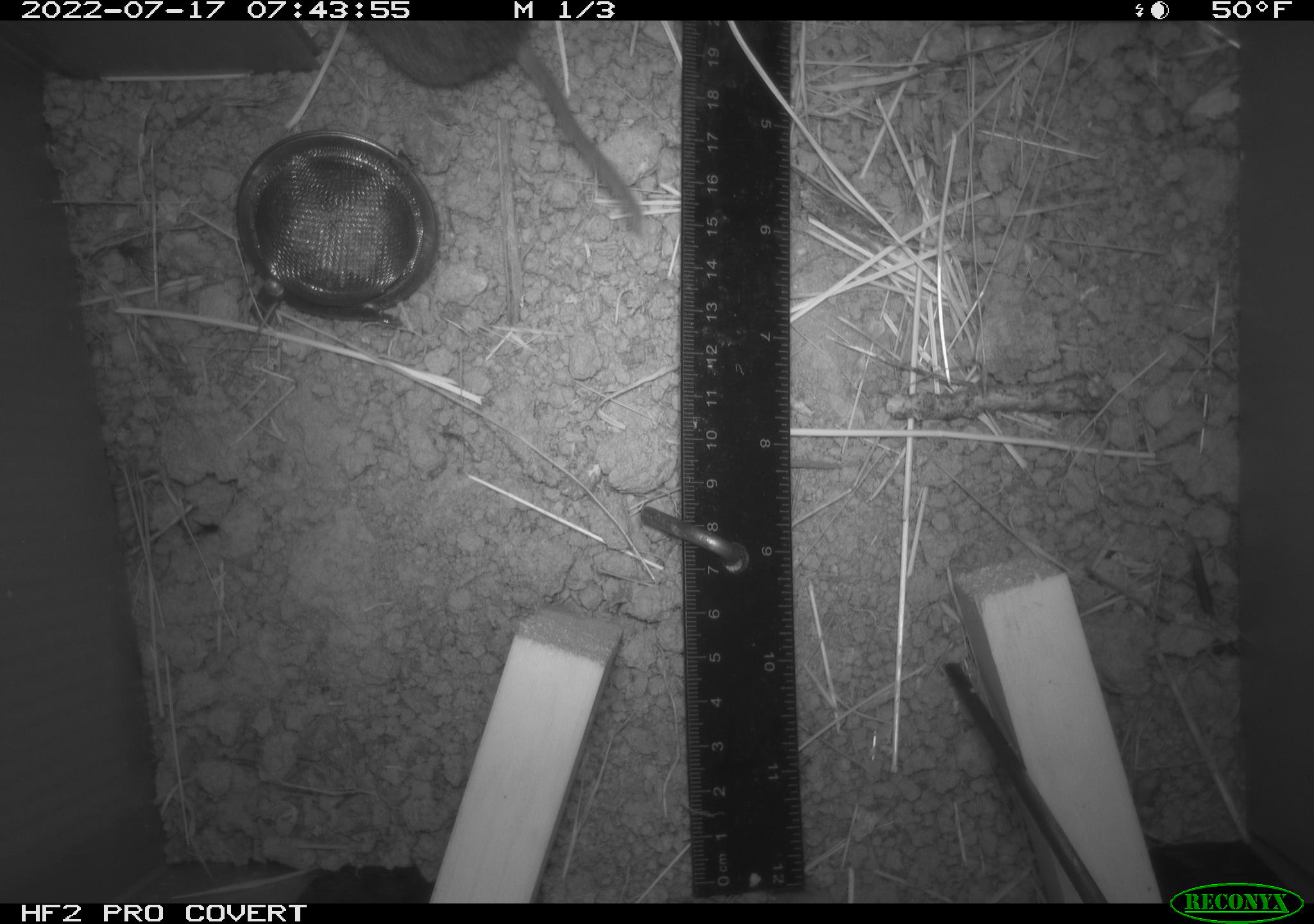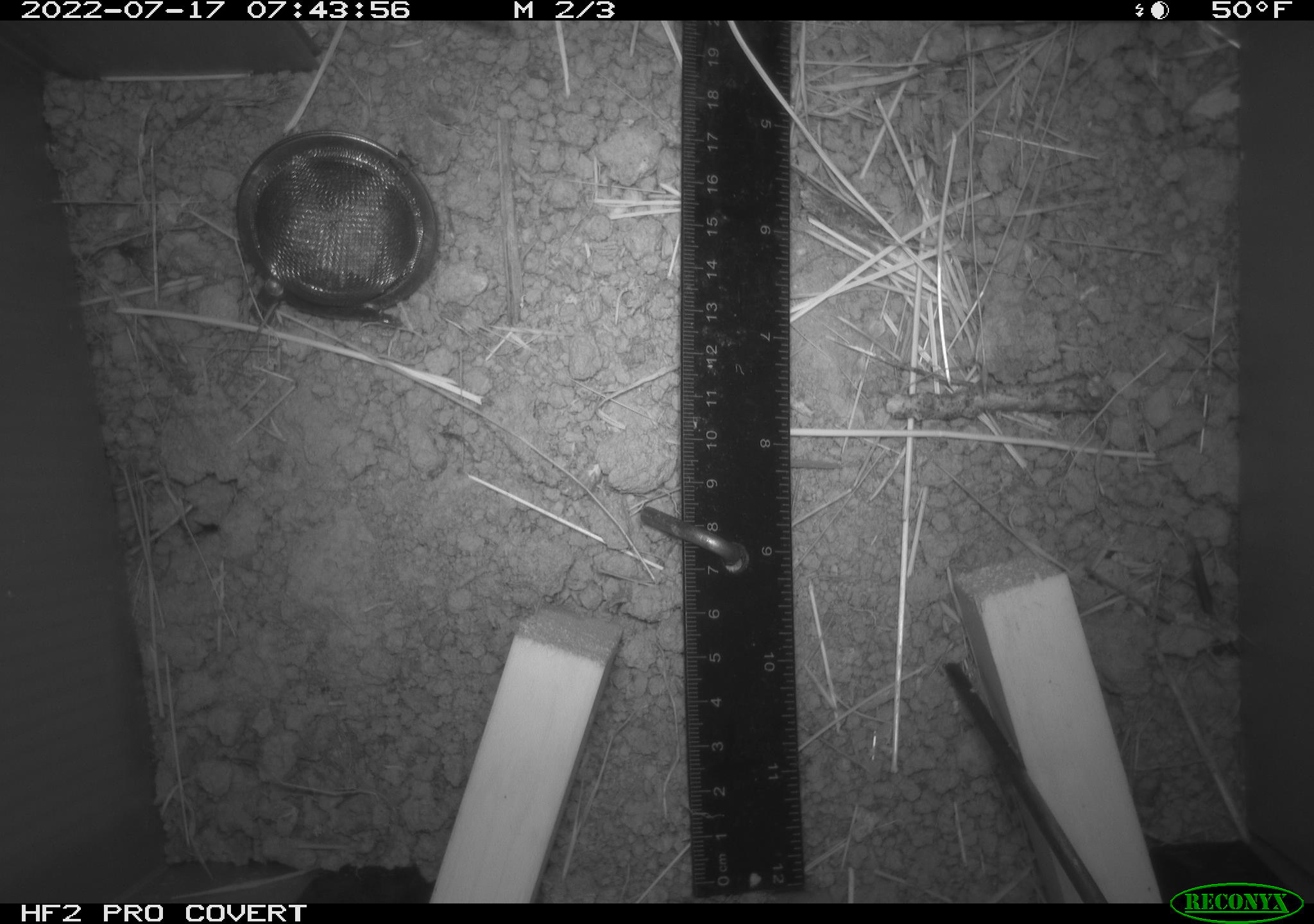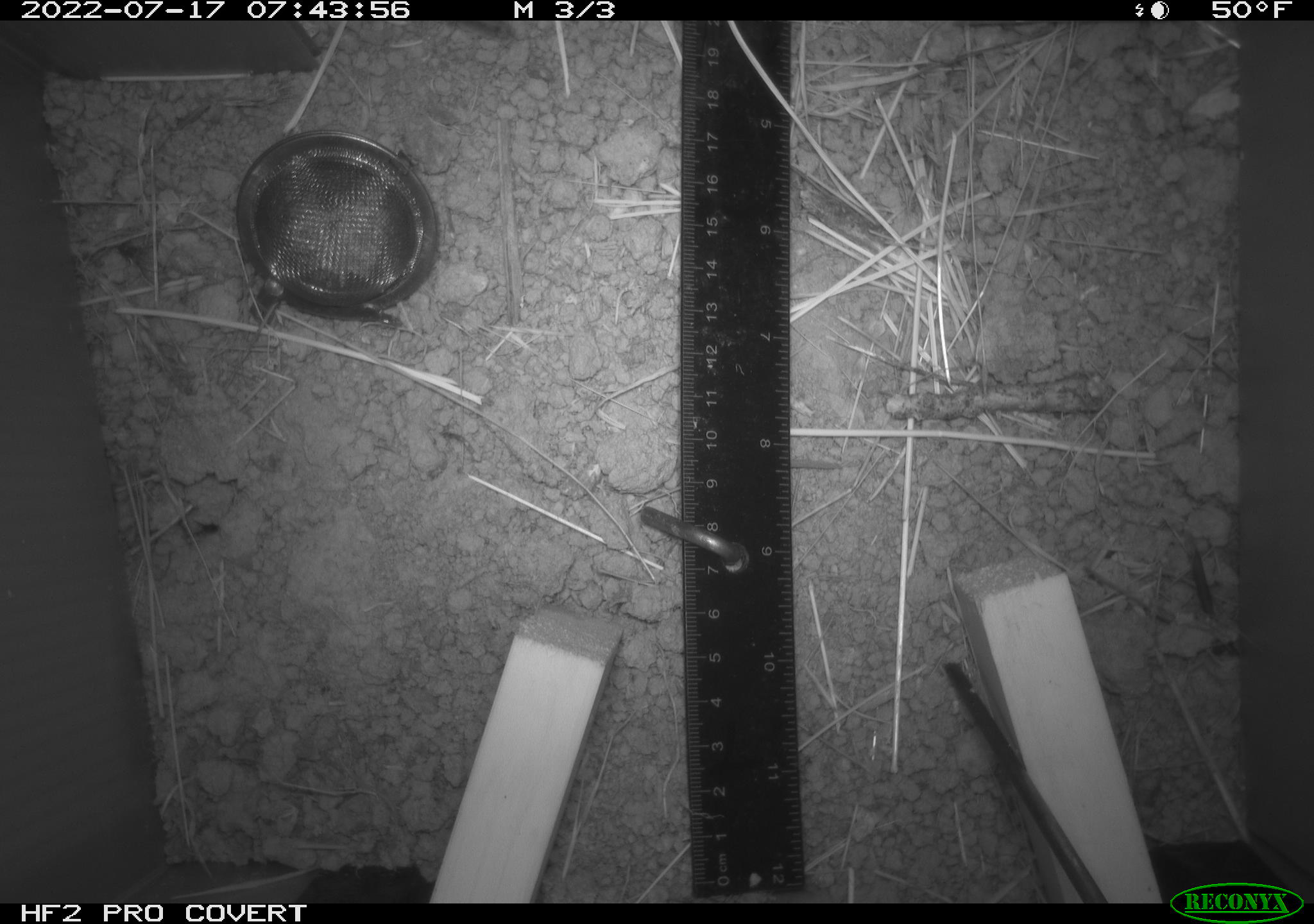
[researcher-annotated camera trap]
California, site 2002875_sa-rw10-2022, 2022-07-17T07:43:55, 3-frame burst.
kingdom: Animalia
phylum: Chordata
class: Mammalia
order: Rodentia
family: Cricetidae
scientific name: Arvicolinae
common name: voles, lemmings, and muskrats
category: arvicolinae subfamily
Arvicolinae subfamily (voles, lemmings, and muskrats) (Arvicolinae).